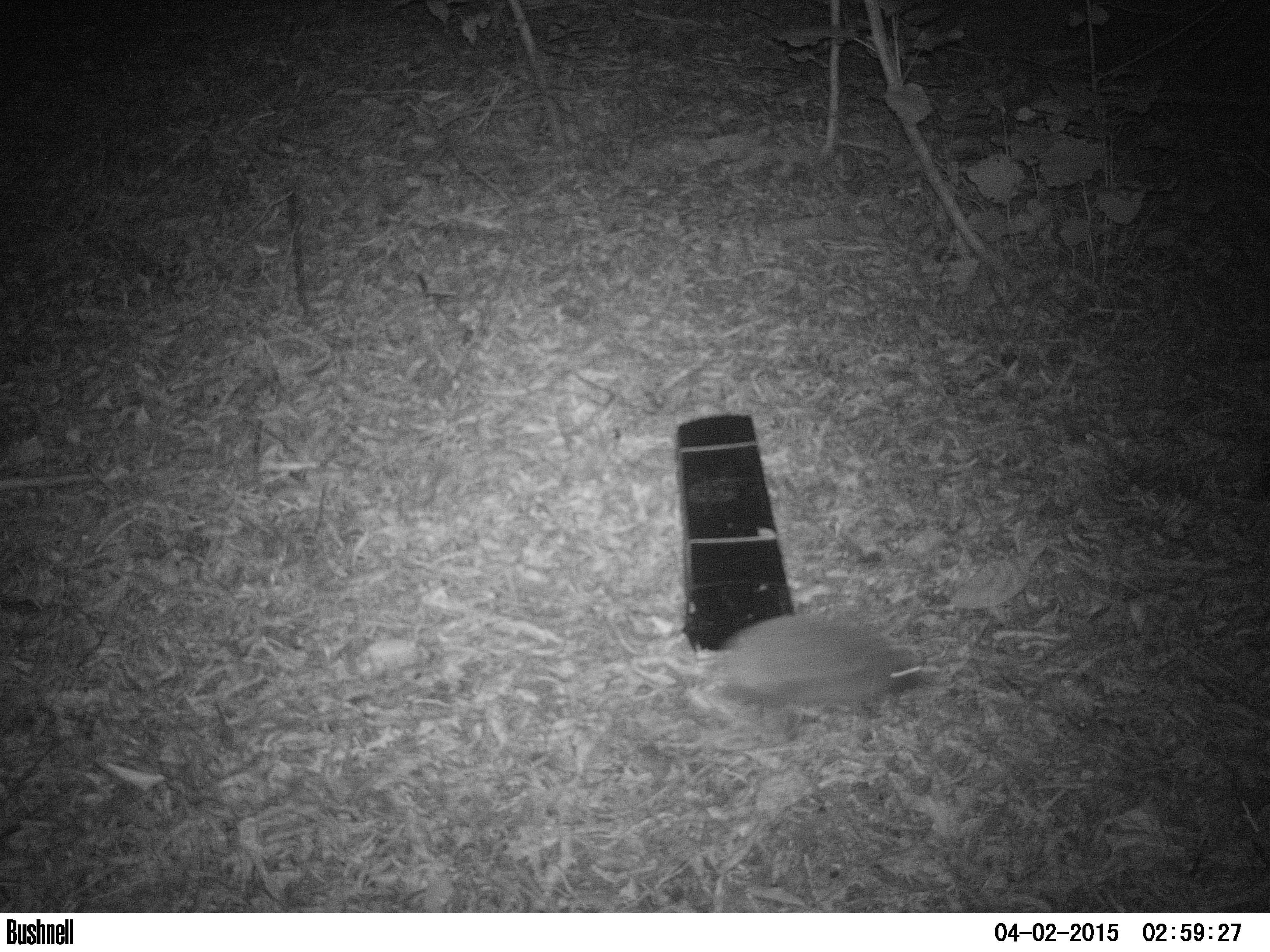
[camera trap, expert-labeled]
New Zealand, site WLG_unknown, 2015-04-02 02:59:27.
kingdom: Animalia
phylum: Chordata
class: Mammalia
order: Eulipotyphla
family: Erinaceidae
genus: Erinaceus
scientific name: Erinaceus europaeus europaeus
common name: european hedgehog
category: hedgehog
Hedgehog (european hedgehog) (Erinaceus europaeus europaeus).